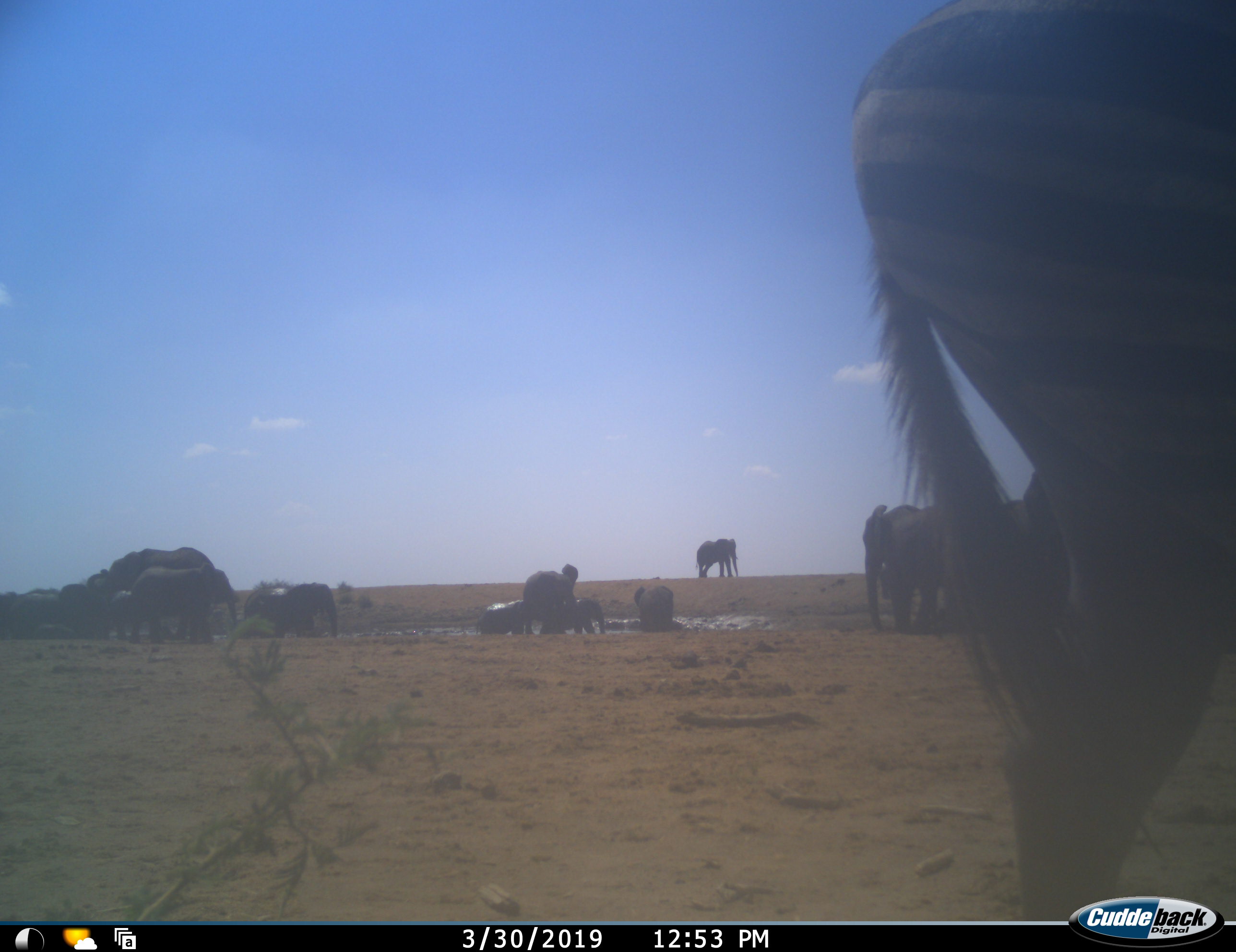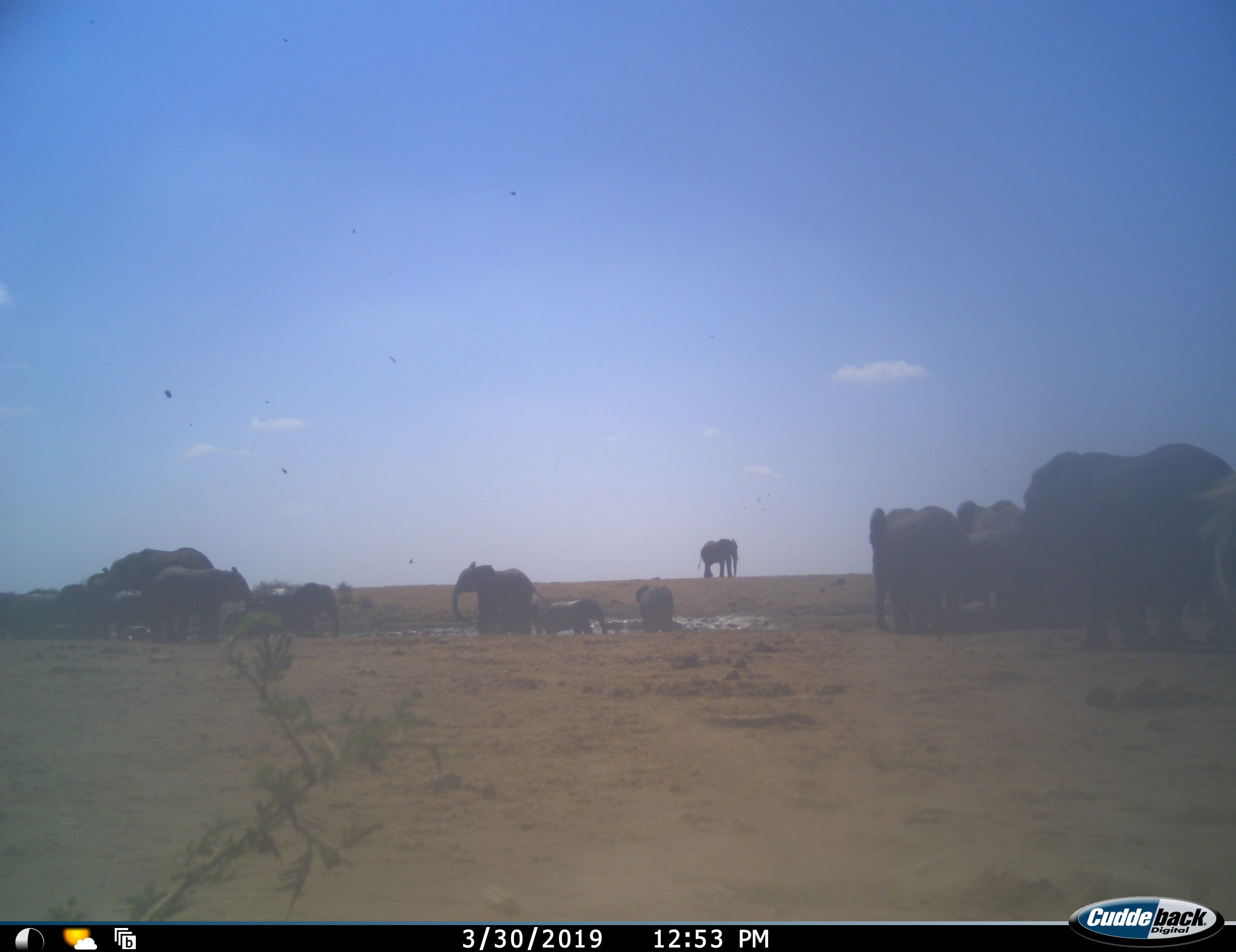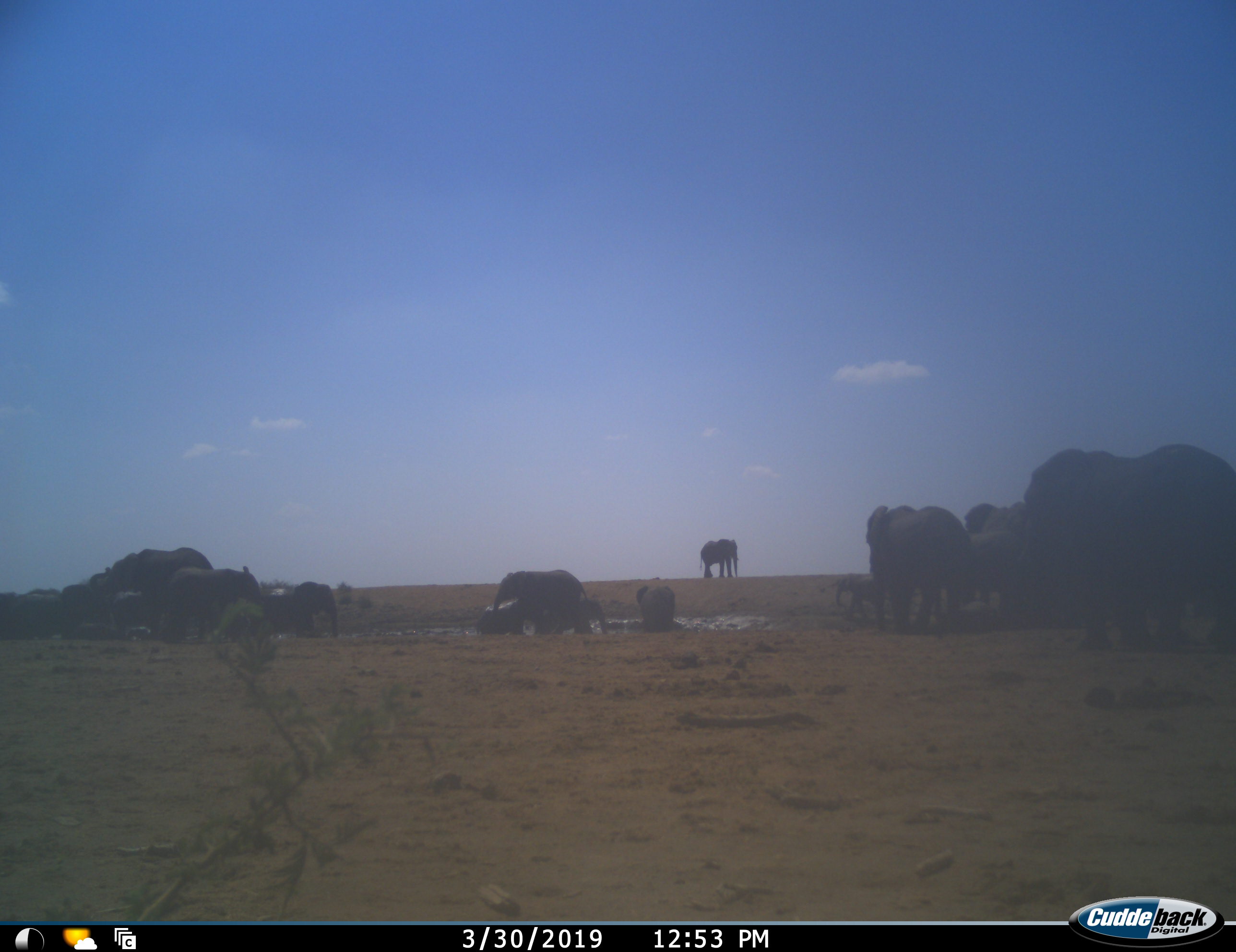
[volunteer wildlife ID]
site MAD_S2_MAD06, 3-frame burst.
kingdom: Animalia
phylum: Chordata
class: Mammalia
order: Proboscidea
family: Elephantidae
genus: Loxodonta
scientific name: Loxodonta africana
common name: african bush elephant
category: elephant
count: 11-50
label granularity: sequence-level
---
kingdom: Animalia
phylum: Chordata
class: Mammalia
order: Perissodactyla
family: Equidae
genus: Equus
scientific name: Equus quagga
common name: plains zebra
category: zebraplains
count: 1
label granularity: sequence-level